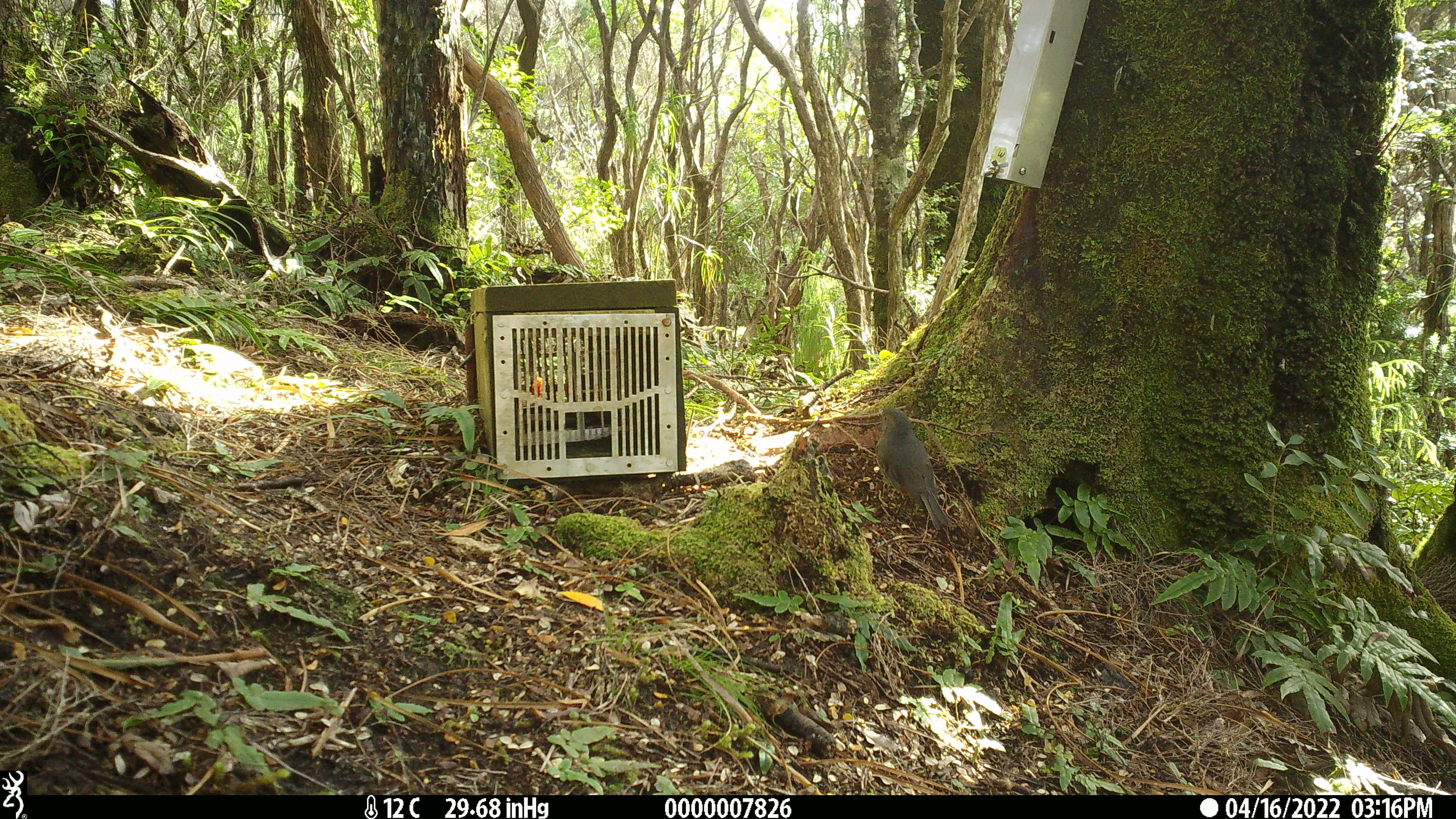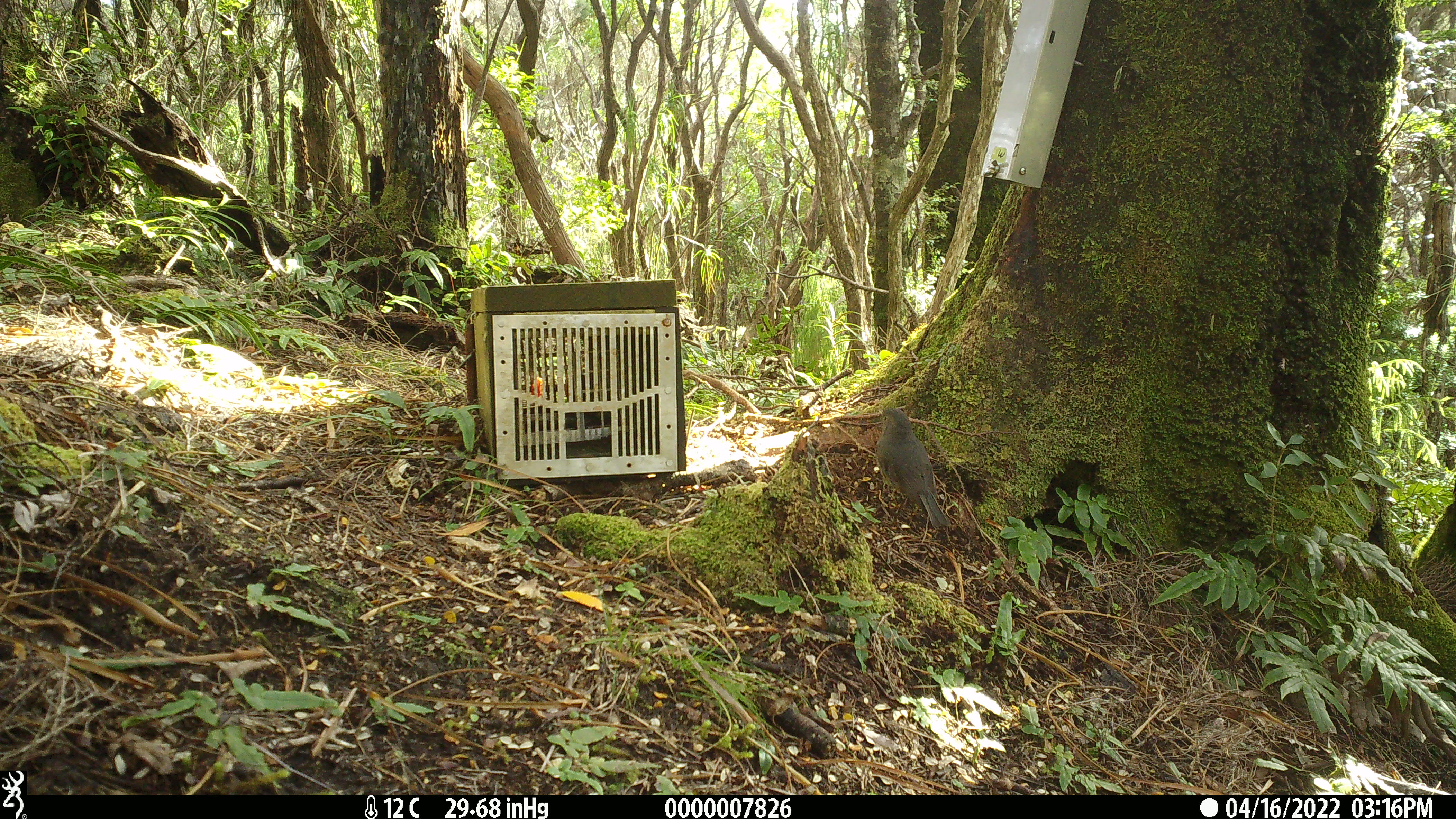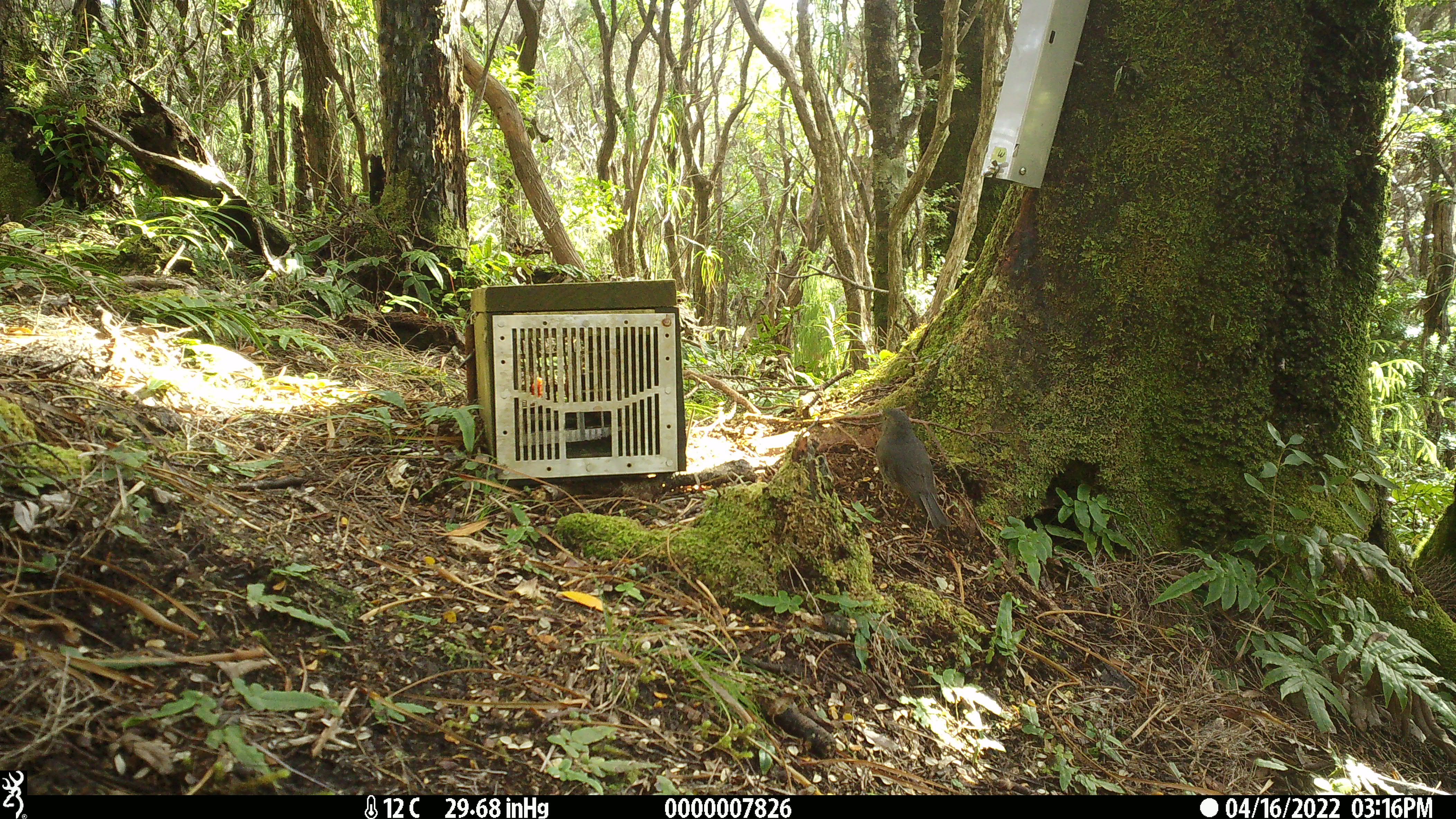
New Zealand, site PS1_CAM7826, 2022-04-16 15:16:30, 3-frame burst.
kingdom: Animalia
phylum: Chordata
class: Aves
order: Passeriformes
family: Petroicidae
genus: Petroica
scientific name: Petroica australis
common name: new zealand robin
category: robin